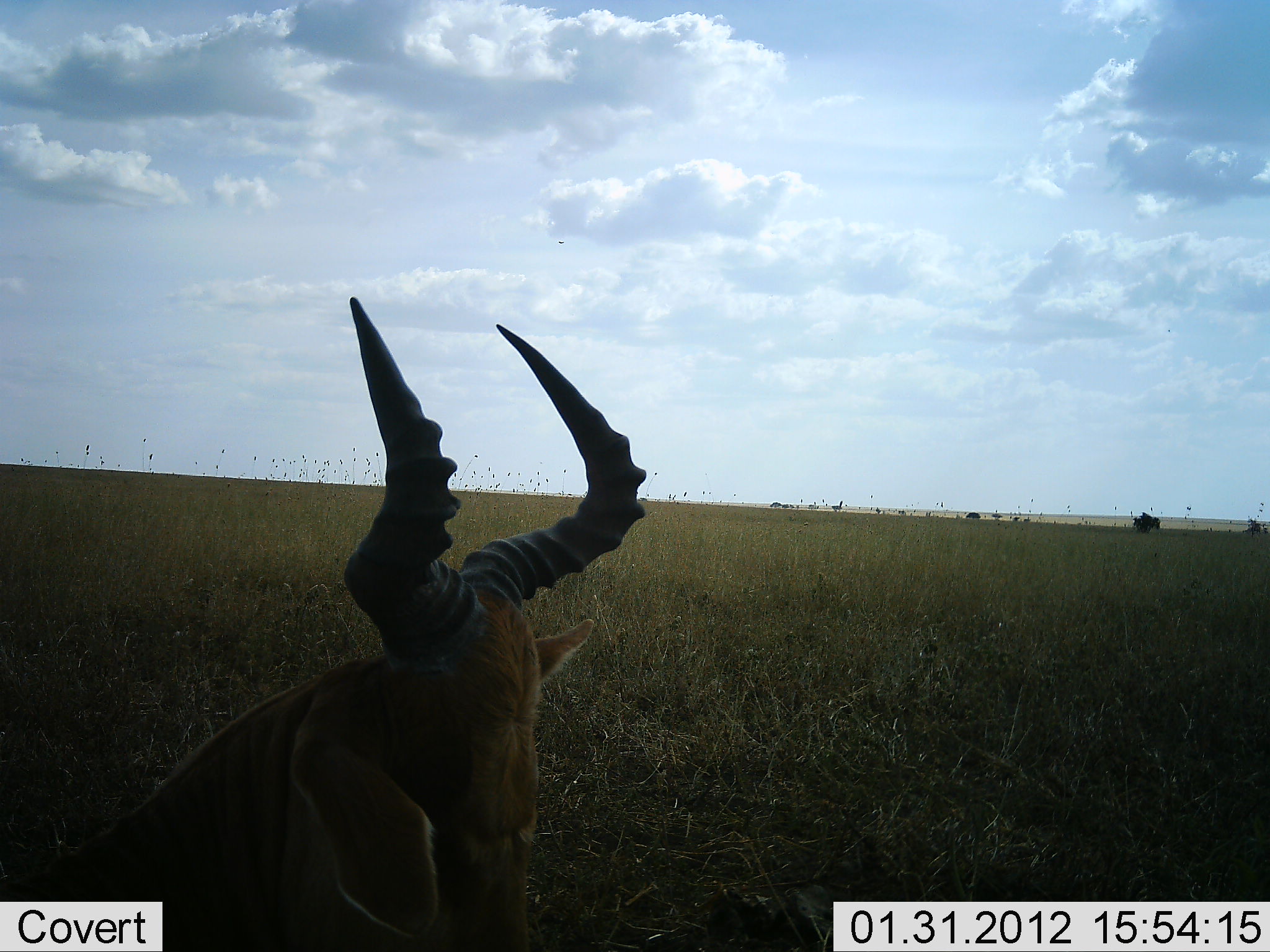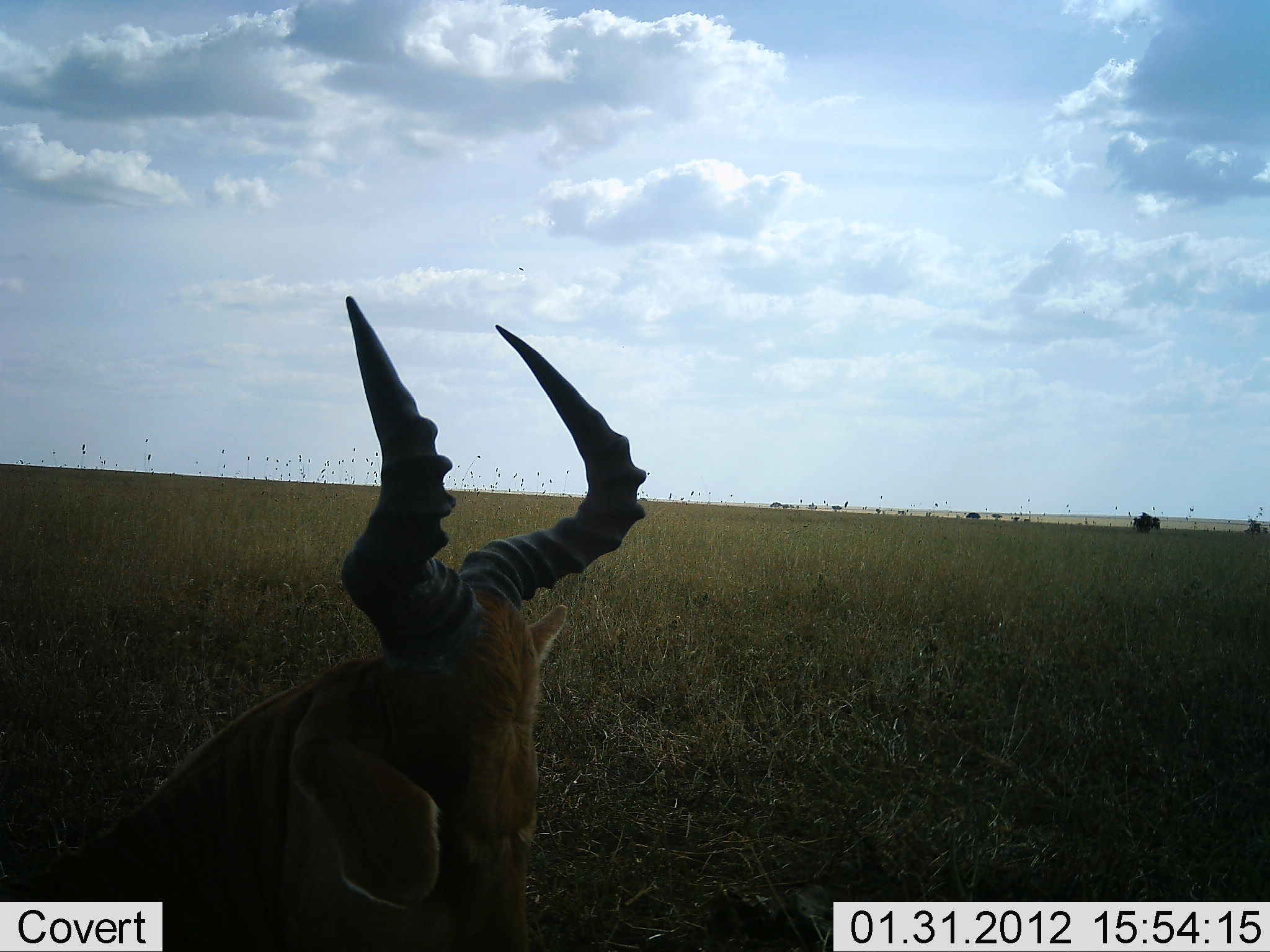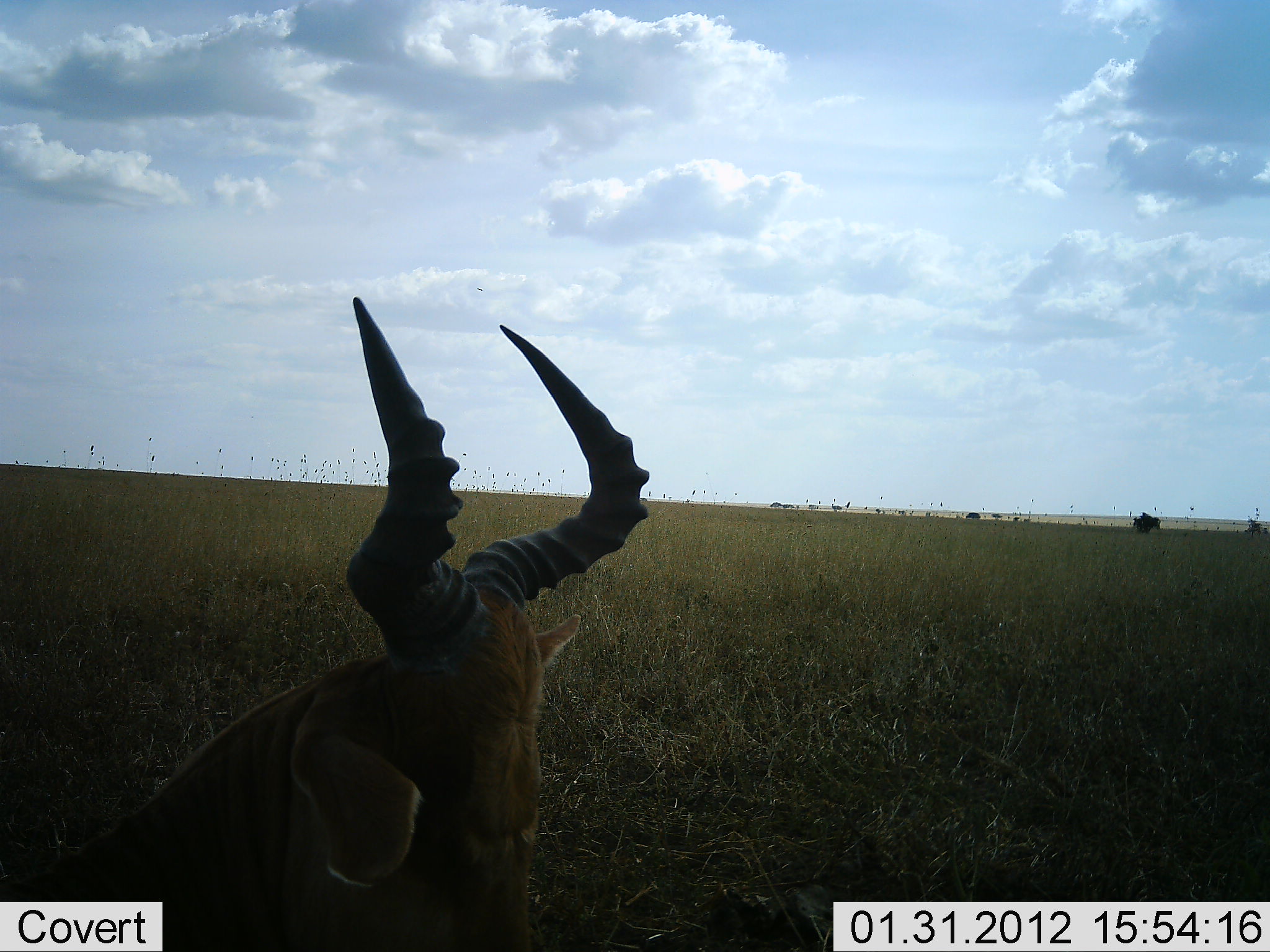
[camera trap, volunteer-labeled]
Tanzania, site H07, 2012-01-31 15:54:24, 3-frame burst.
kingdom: Animalia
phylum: Chordata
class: Mammalia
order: Artiodactyla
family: Bovidae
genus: Alcelaphus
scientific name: Alcelaphus buselaphus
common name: hartebeest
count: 1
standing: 14%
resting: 86%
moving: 0%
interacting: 0%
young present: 0%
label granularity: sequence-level